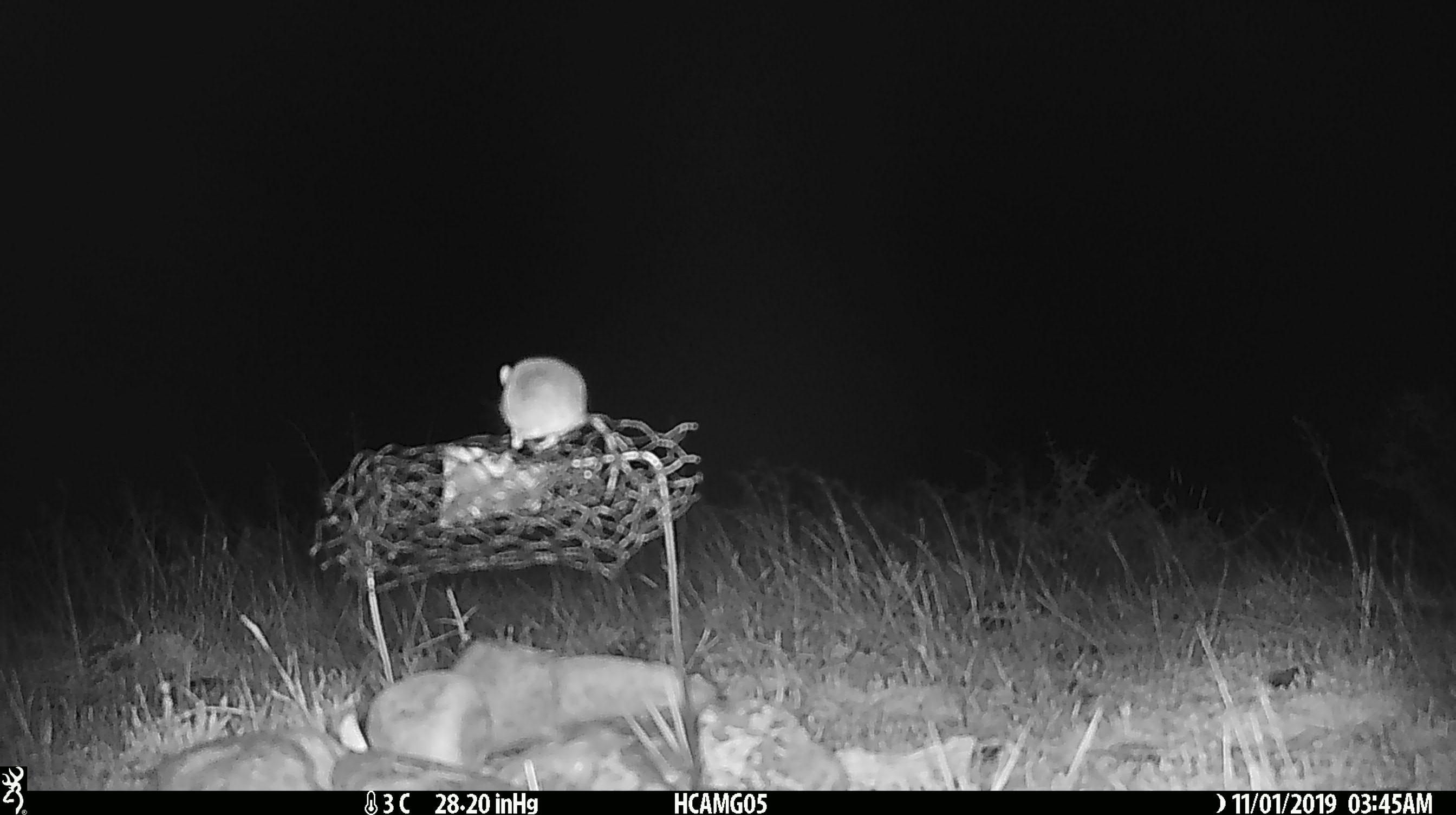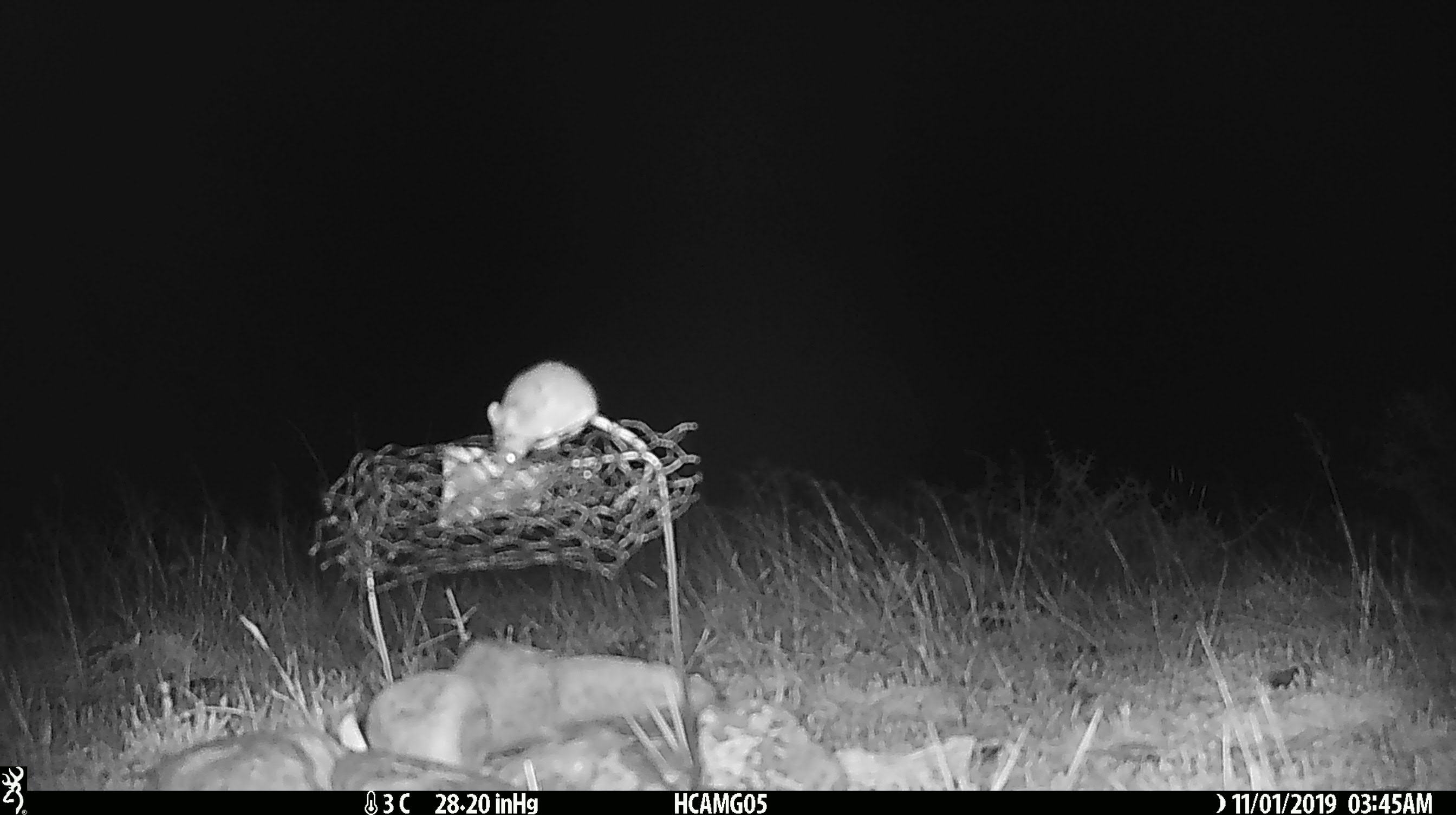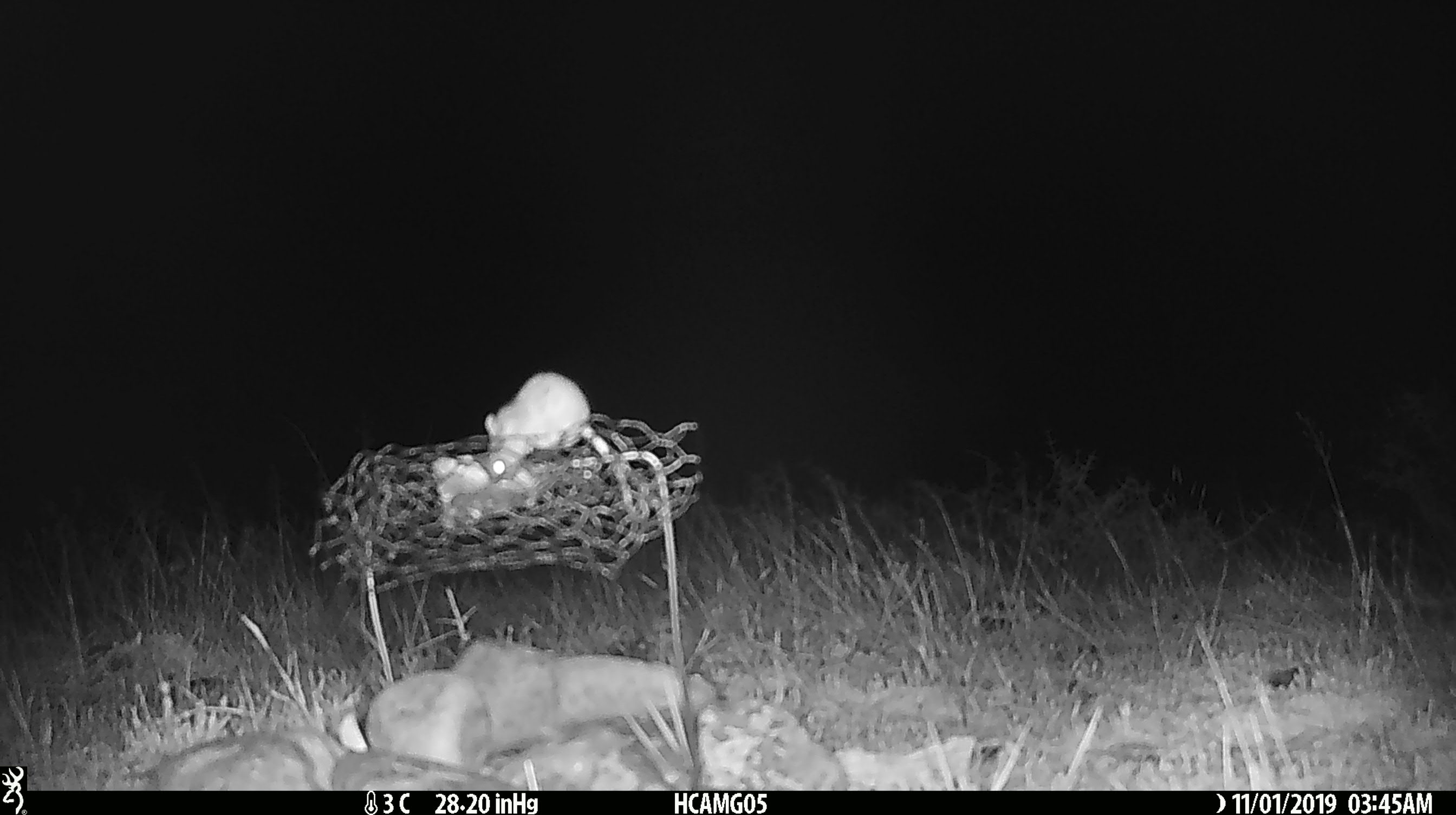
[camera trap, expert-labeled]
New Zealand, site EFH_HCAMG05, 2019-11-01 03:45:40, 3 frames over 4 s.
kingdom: Animalia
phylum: Chordata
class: Mammalia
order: Rodentia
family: Muridae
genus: Mus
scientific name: Mus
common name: mouse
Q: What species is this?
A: Mouse (Mus).